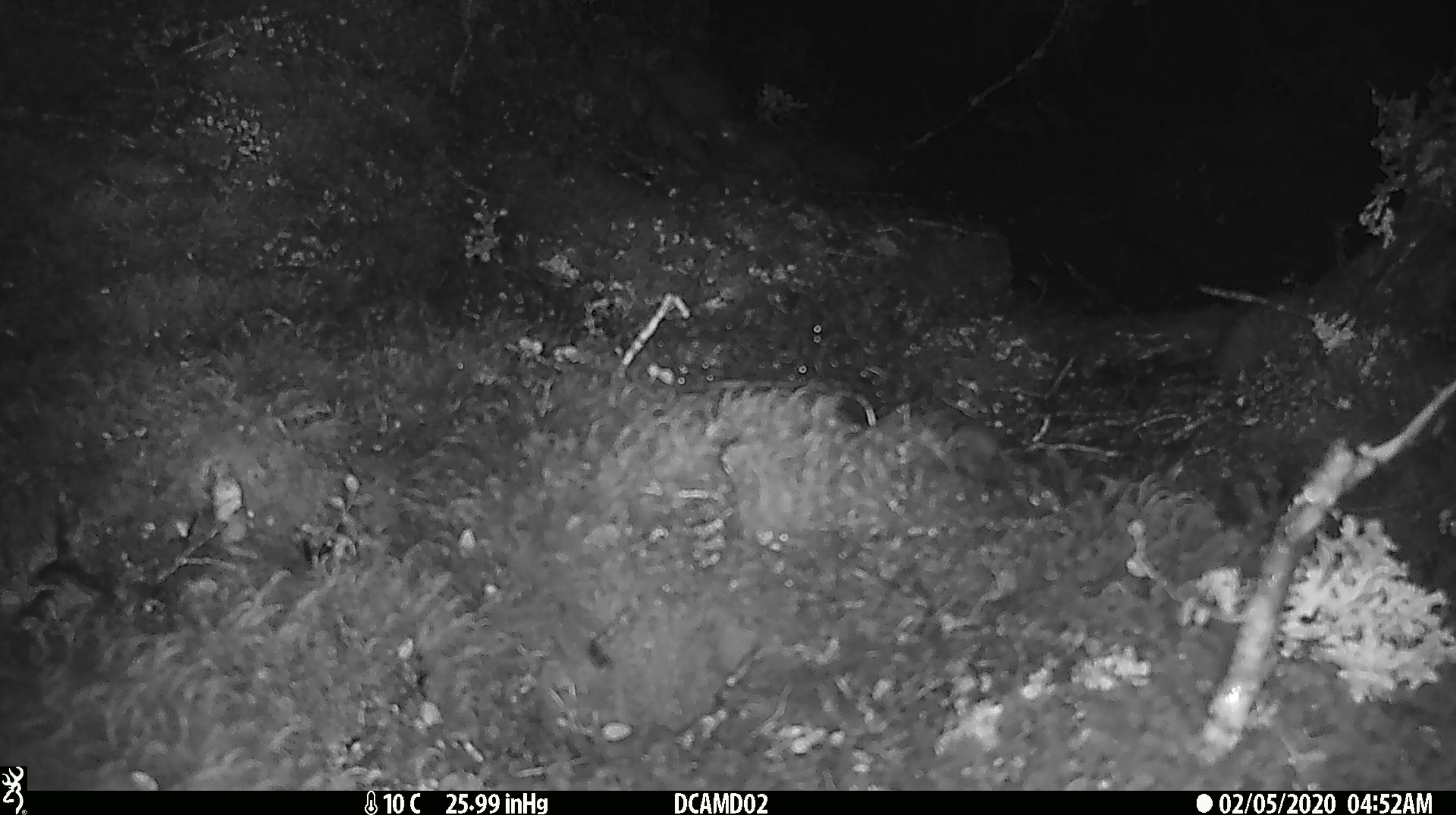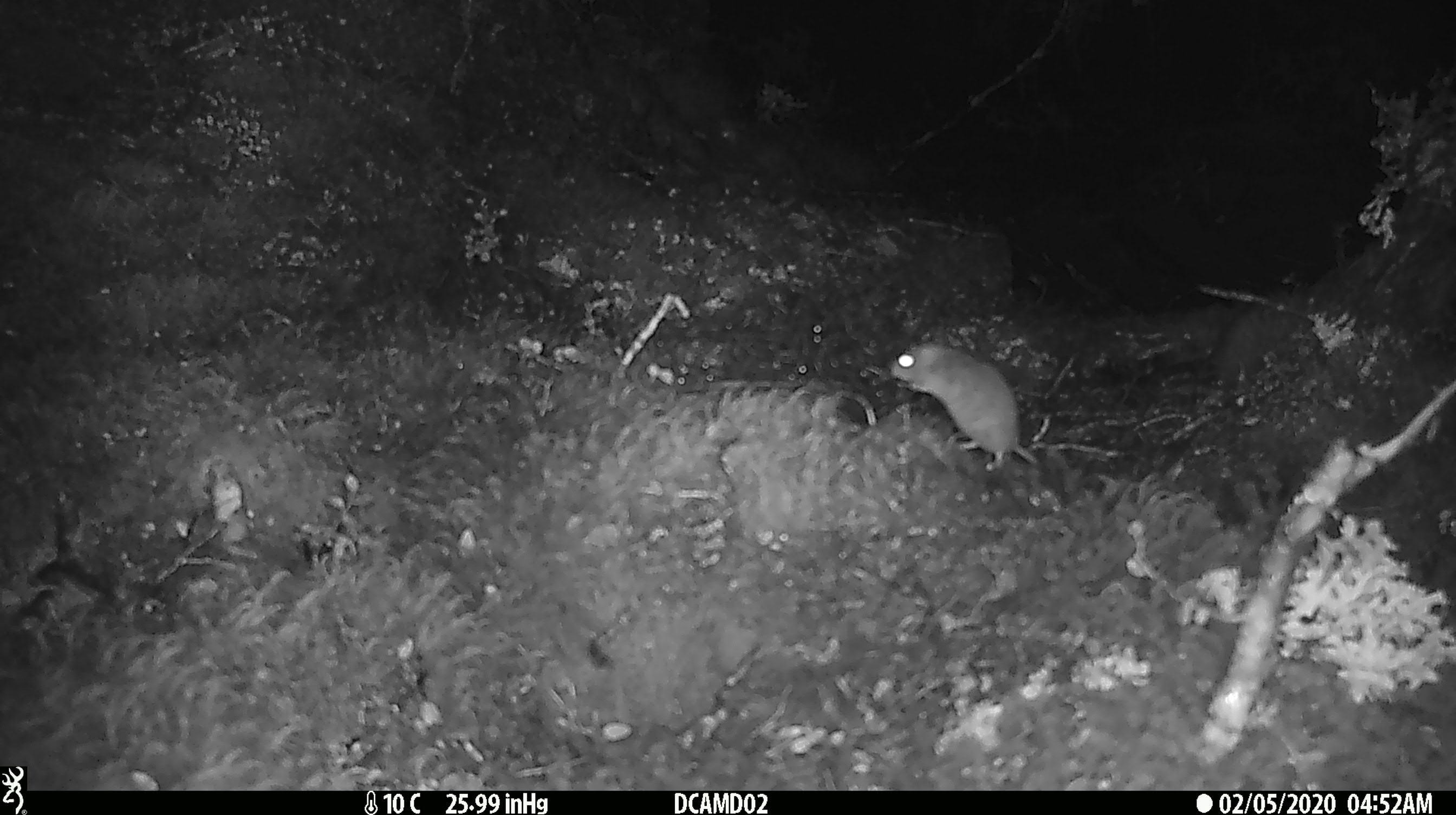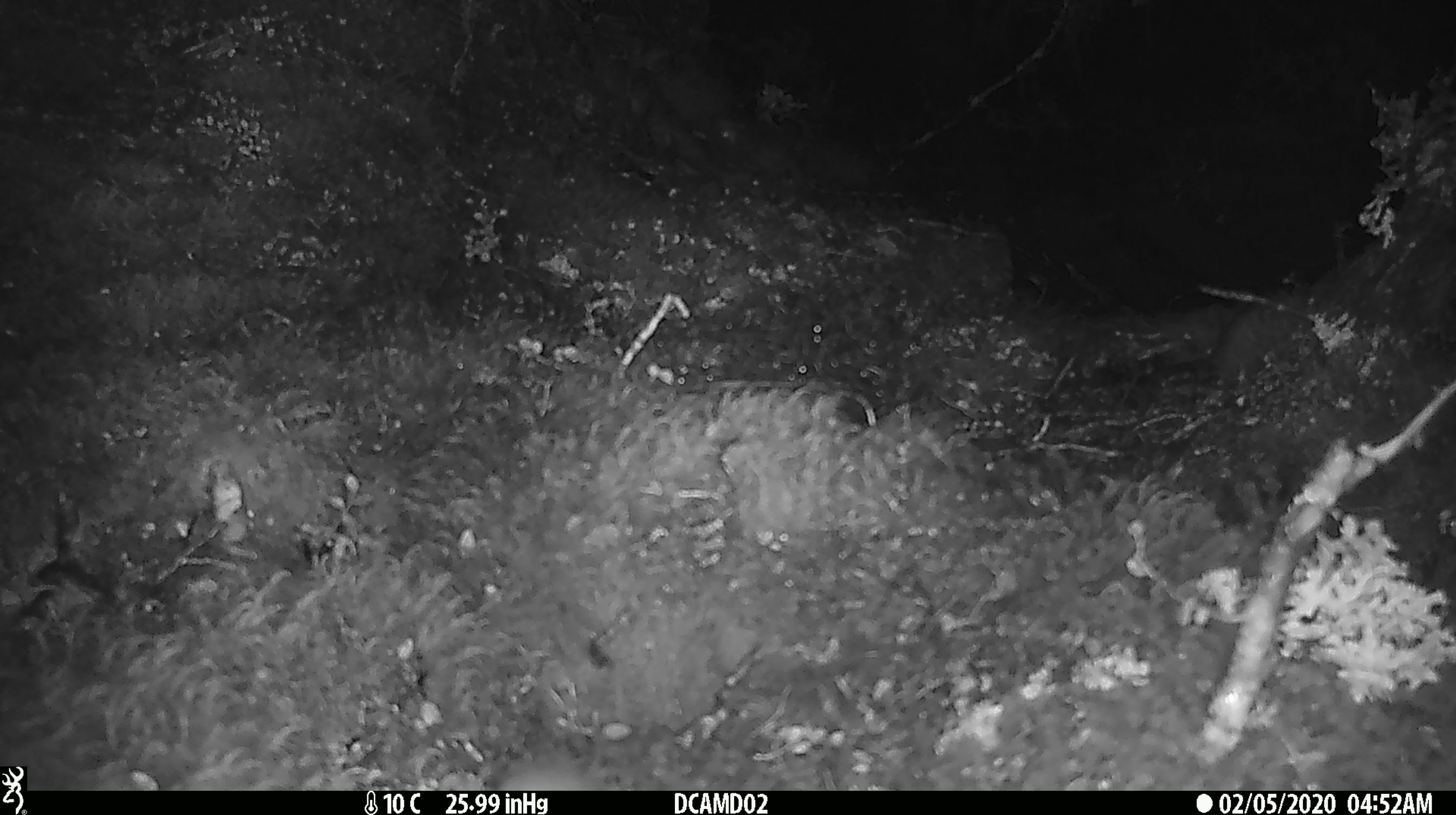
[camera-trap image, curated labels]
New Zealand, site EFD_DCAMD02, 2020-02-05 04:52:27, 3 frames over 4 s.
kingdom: Animalia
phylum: Chordata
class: Mammalia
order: Rodentia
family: Muridae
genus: Mus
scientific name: Mus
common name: mouse